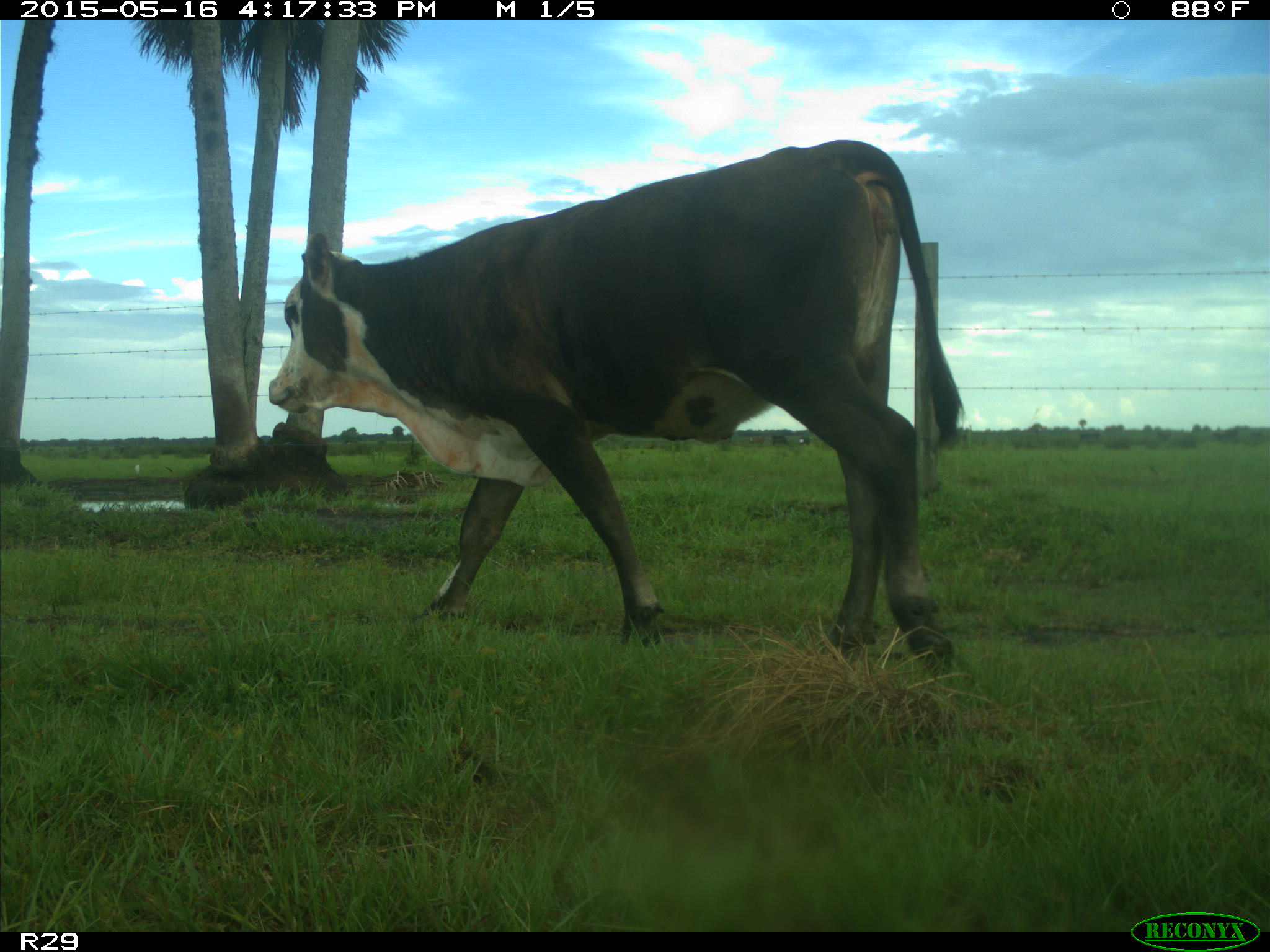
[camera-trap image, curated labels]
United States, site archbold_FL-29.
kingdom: Animalia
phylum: Chordata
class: Mammalia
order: Artiodactyla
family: Bovidae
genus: Bos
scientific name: Bos taurus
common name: domestic cow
Bos taurus (domestic cow).